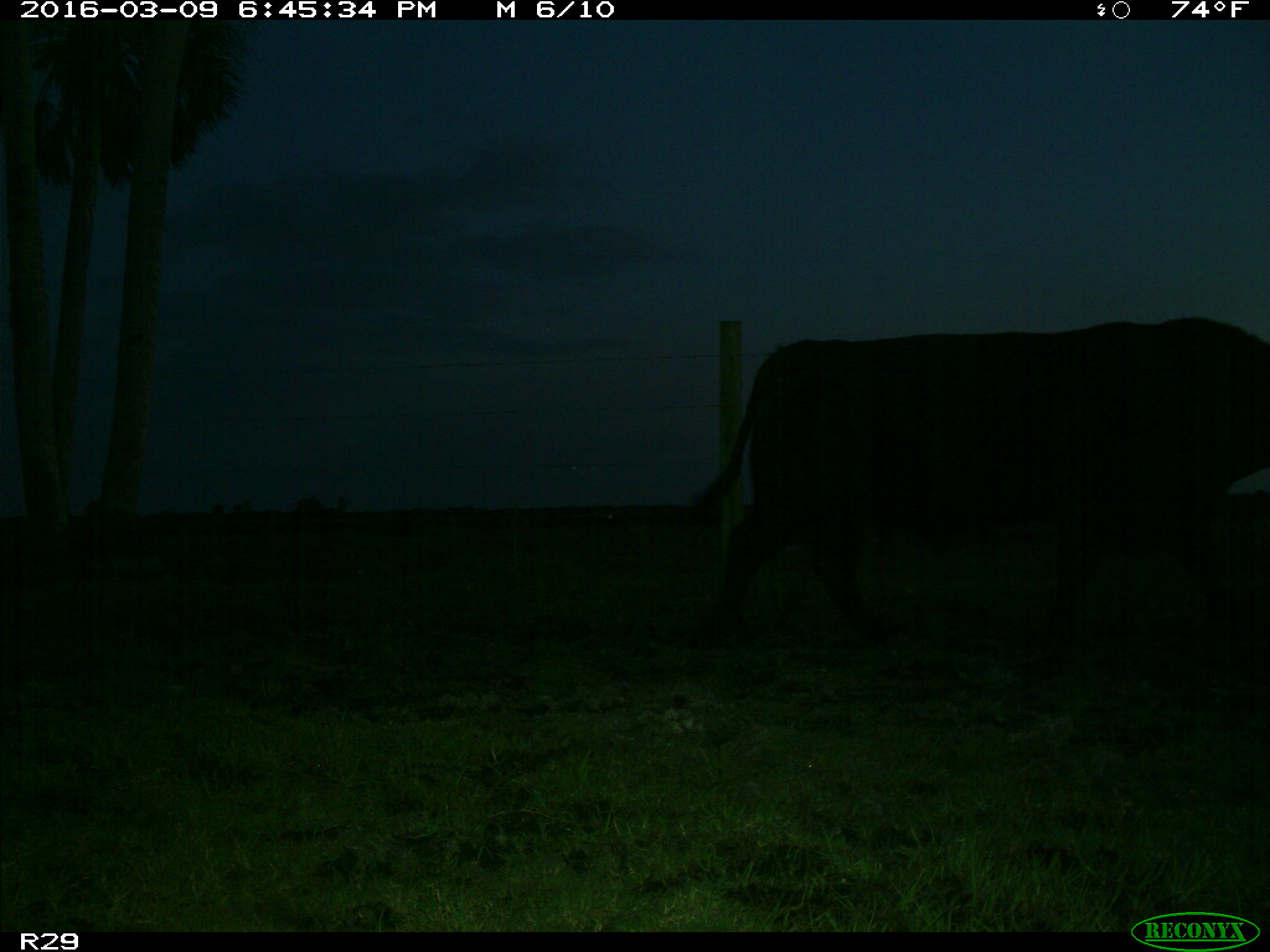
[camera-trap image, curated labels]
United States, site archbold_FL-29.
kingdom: Animalia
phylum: Chordata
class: Mammalia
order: Artiodactyla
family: Bovidae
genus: Bos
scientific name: Bos taurus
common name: domestic cow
Bos taurus (domestic cow).